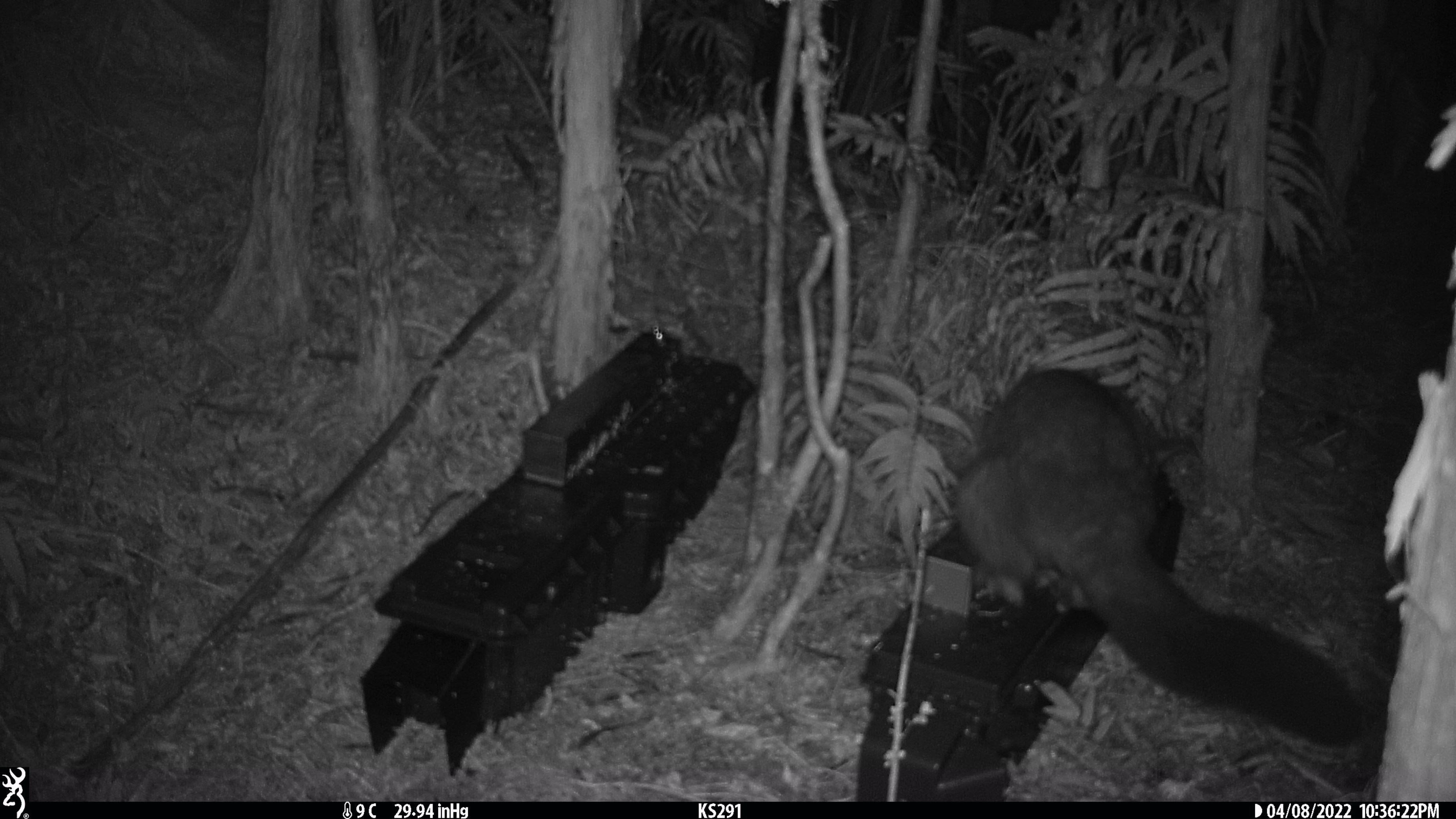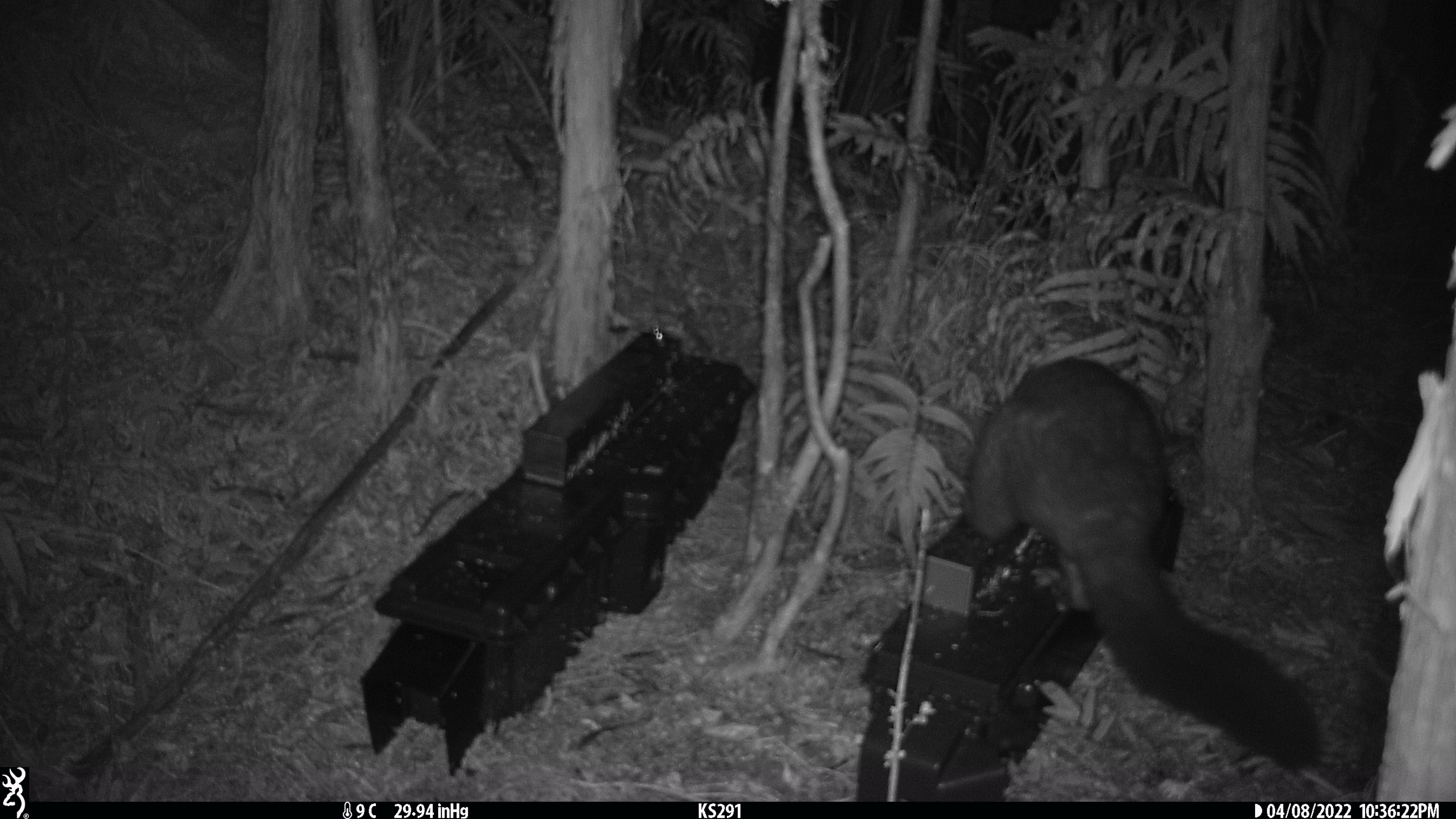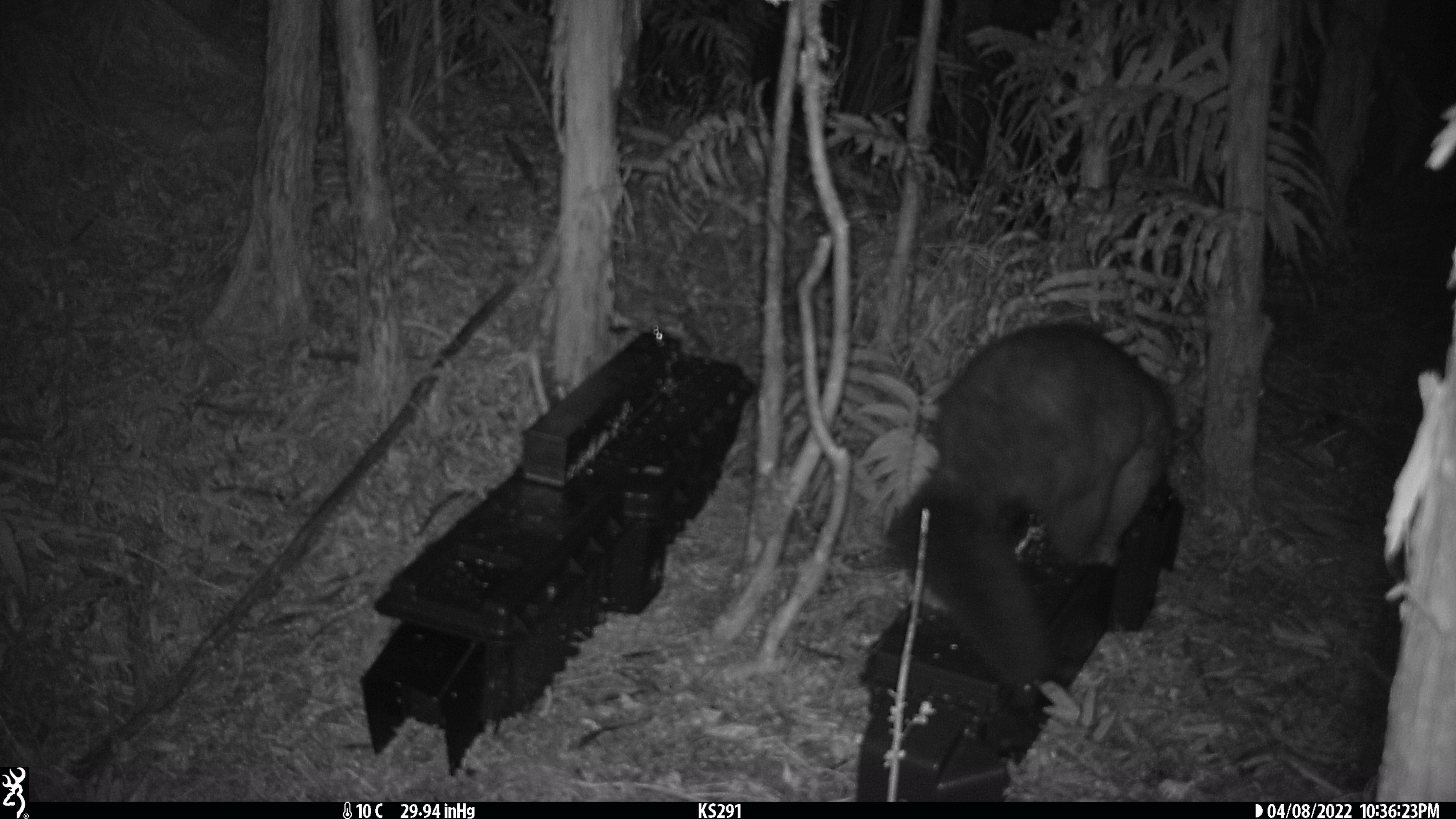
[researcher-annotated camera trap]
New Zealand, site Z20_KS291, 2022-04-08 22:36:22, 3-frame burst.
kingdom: Animalia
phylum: Chordata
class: Mammalia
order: Diprotodontia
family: Phalangeridae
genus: Trichosurus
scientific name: Trichosurus vulpecula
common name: common brushtail possum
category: possum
Possum (common brushtail possum) (Trichosurus vulpecula).